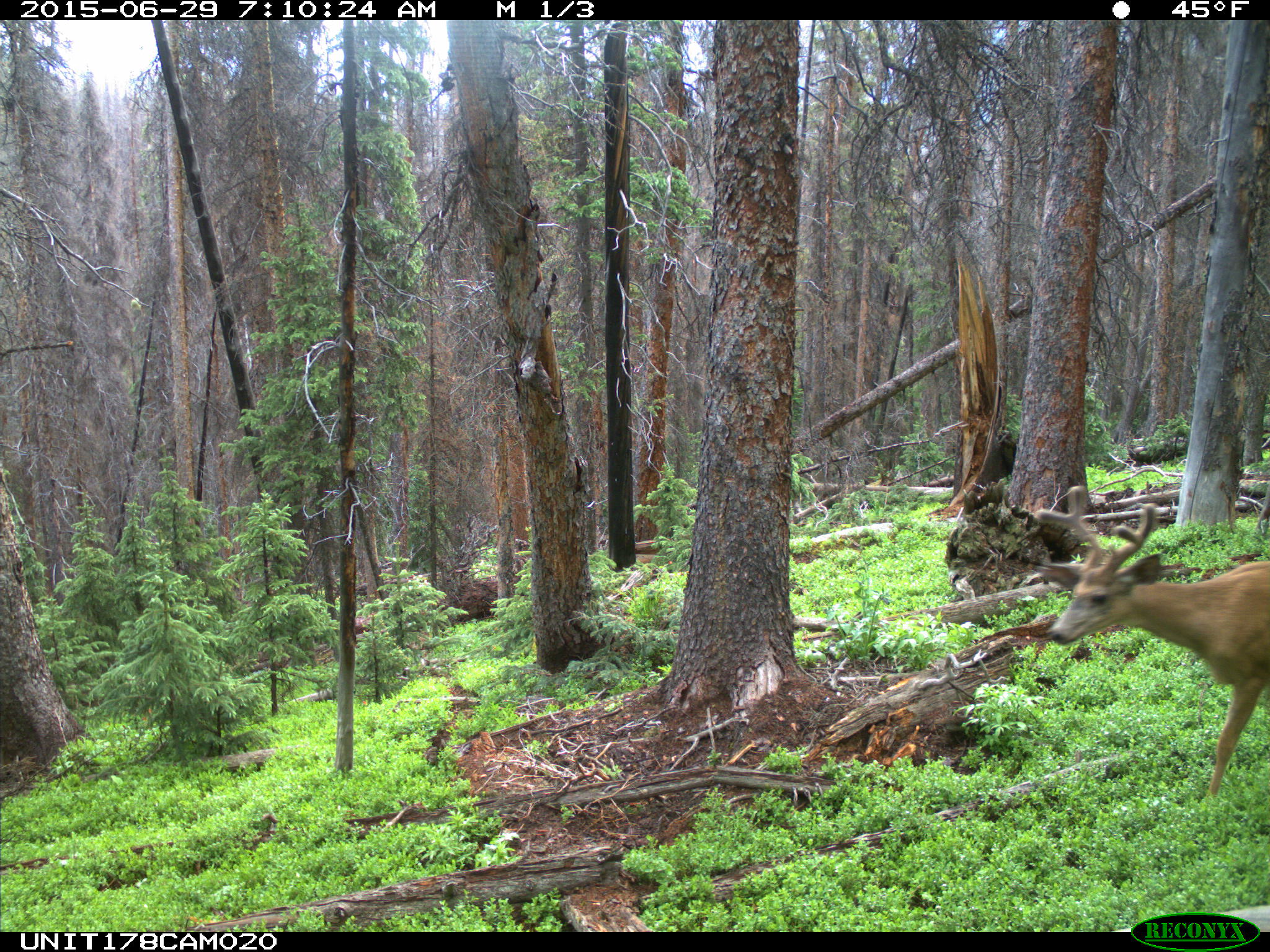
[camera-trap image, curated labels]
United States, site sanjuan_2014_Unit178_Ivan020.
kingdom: Animalia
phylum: Chordata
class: Mammalia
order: Artiodactyla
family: Cervidae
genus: Odocoileus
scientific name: Odocoileus hemionus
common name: mule deer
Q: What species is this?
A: Odocoileus hemionus (mule deer).